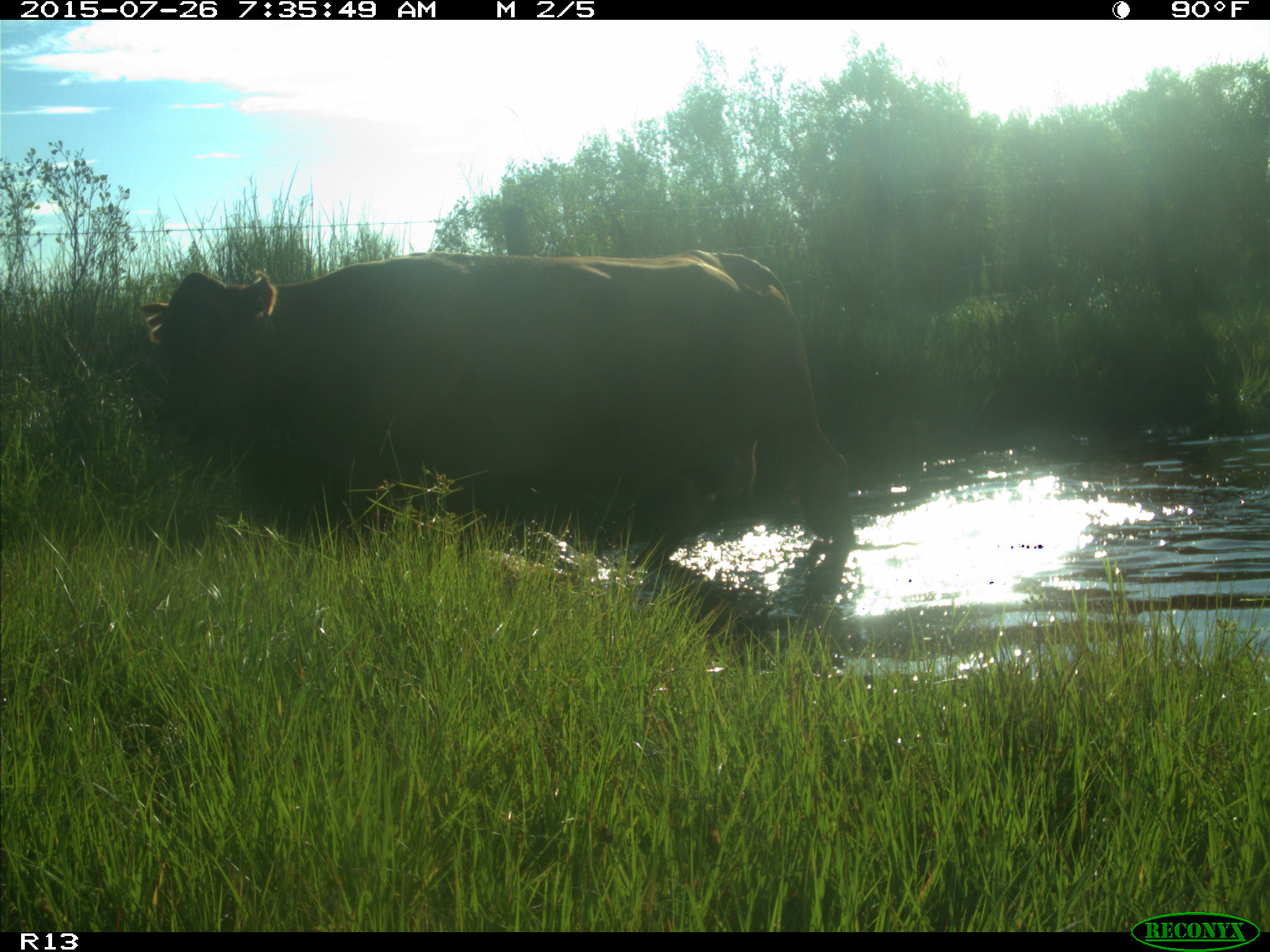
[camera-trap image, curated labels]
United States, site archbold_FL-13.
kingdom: Animalia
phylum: Chordata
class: Mammalia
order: Artiodactyla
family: Bovidae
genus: Bos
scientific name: Bos taurus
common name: domestic cow